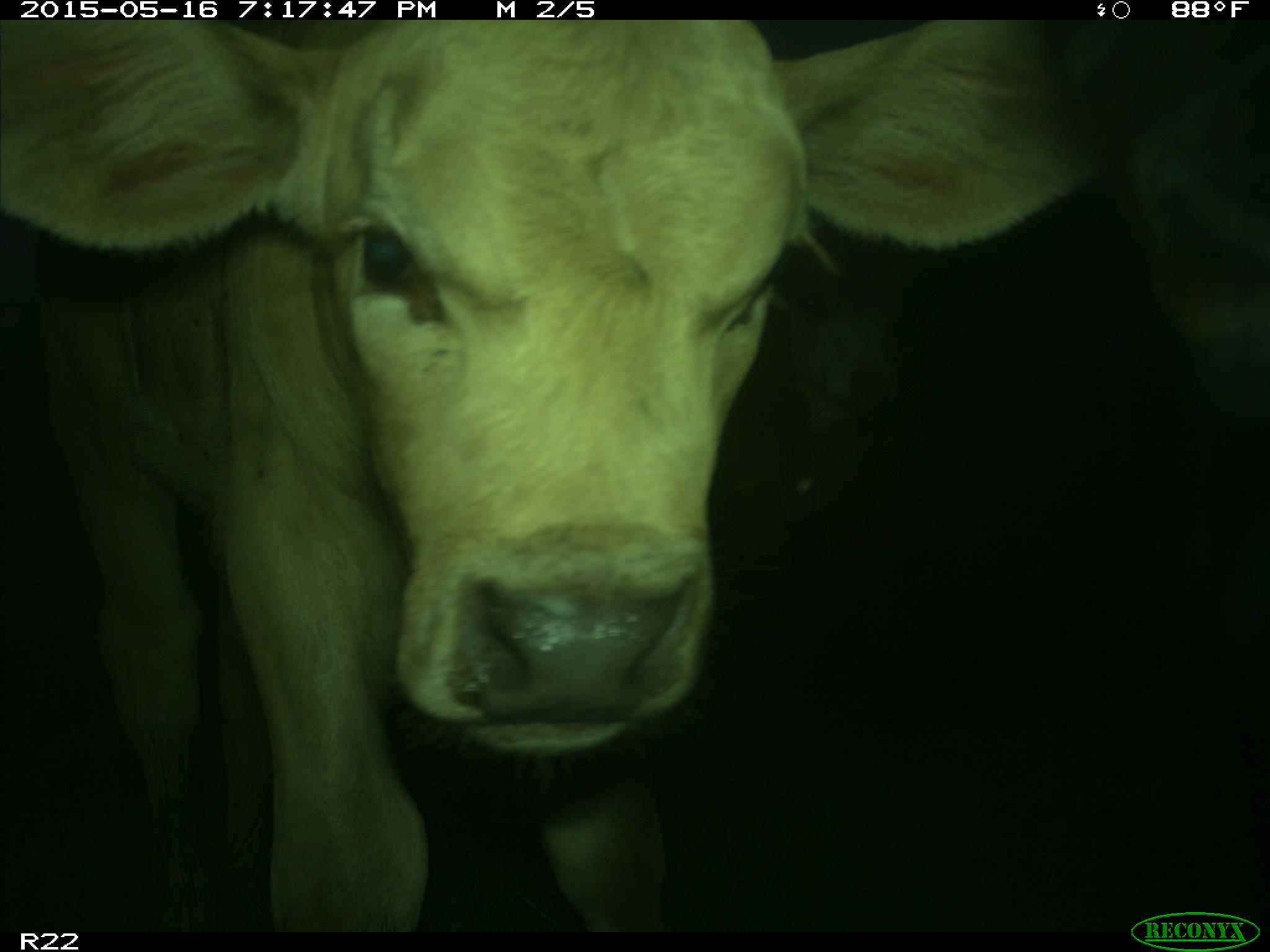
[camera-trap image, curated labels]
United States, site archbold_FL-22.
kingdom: Animalia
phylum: Chordata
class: Mammalia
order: Artiodactyla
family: Bovidae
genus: Bos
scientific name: Bos taurus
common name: domestic cow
Bos taurus (domestic cow).